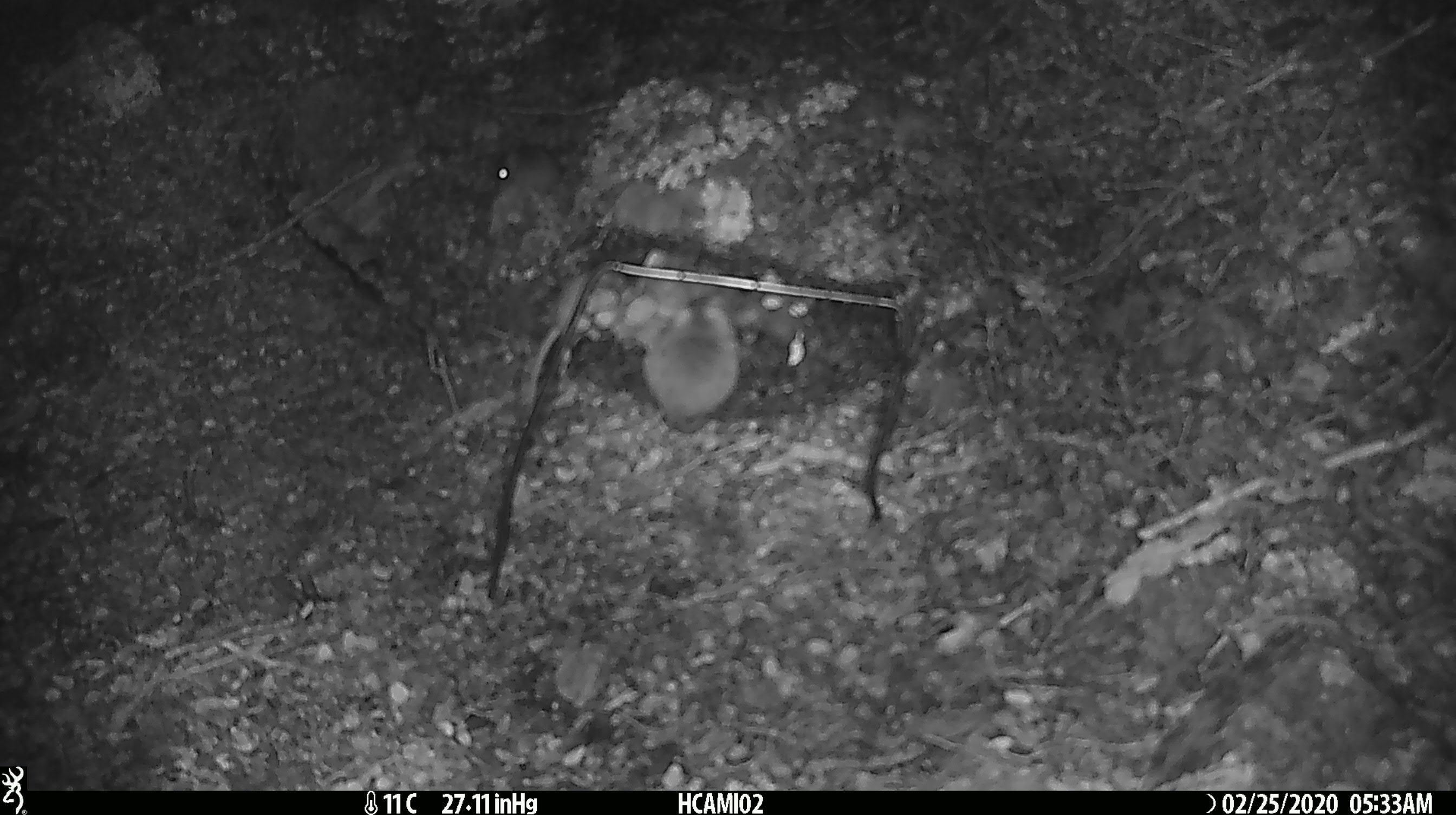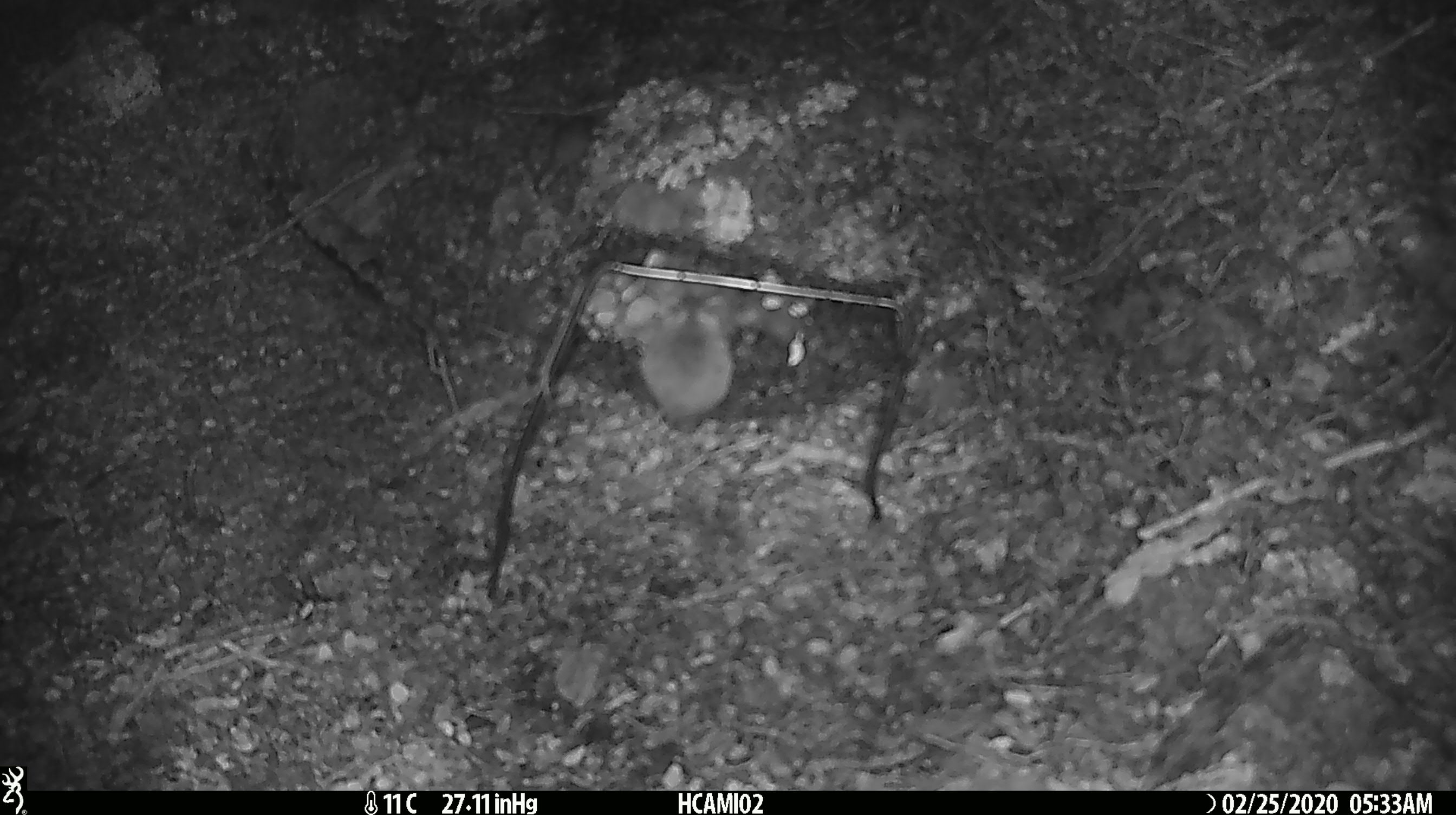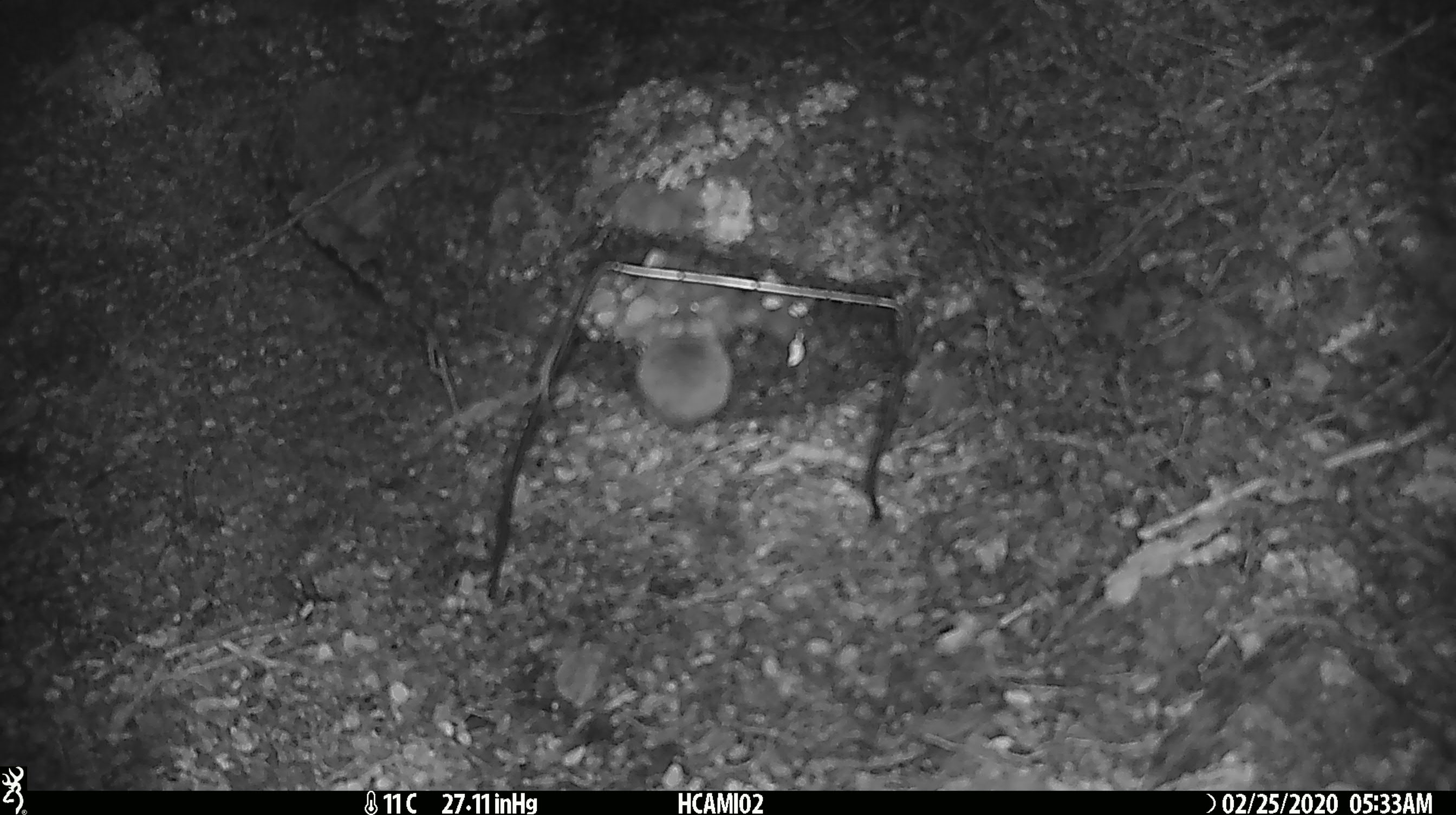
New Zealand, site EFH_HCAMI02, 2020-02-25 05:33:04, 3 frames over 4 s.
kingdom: Animalia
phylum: Chordata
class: Mammalia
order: Rodentia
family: Muridae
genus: Mus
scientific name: Mus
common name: mouse